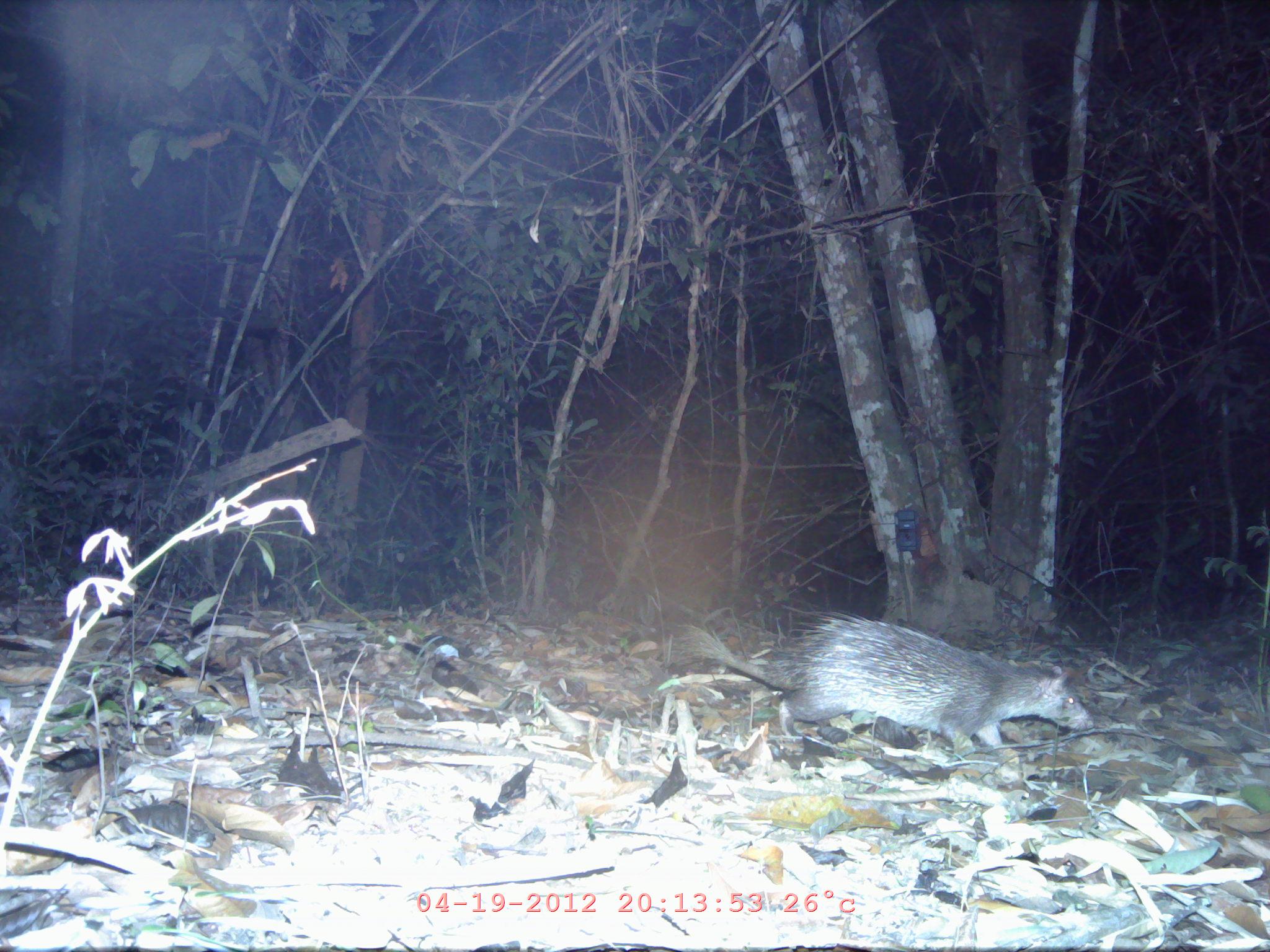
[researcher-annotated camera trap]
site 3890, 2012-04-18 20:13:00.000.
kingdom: Animalia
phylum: Chordata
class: Mammalia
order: Rodentia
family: Hystricidae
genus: Atherurus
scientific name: Atherurus macrourus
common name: asian brush-tailed porcupine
Atherurus macrourus (asian brush-tailed porcupine), count 1.